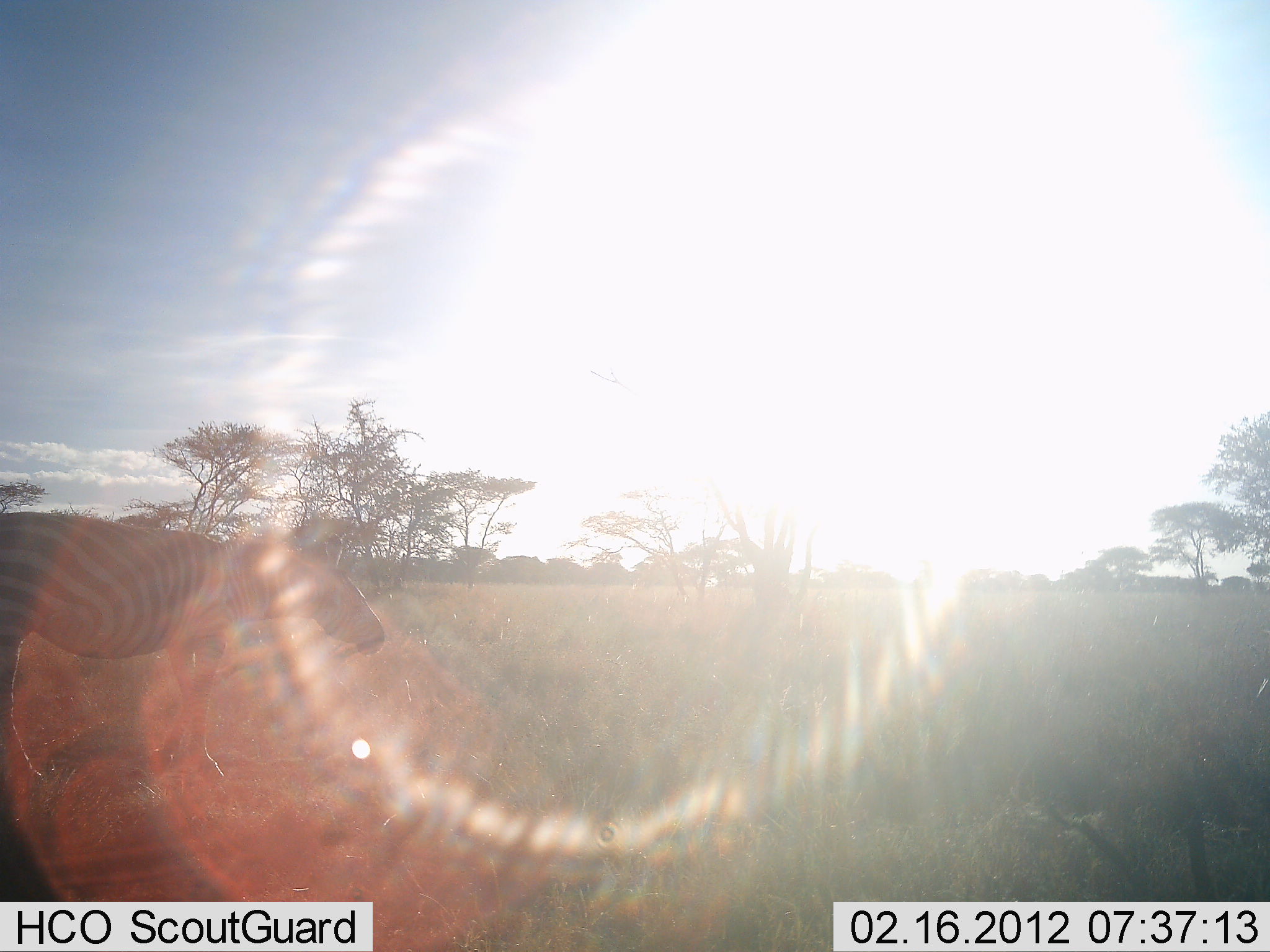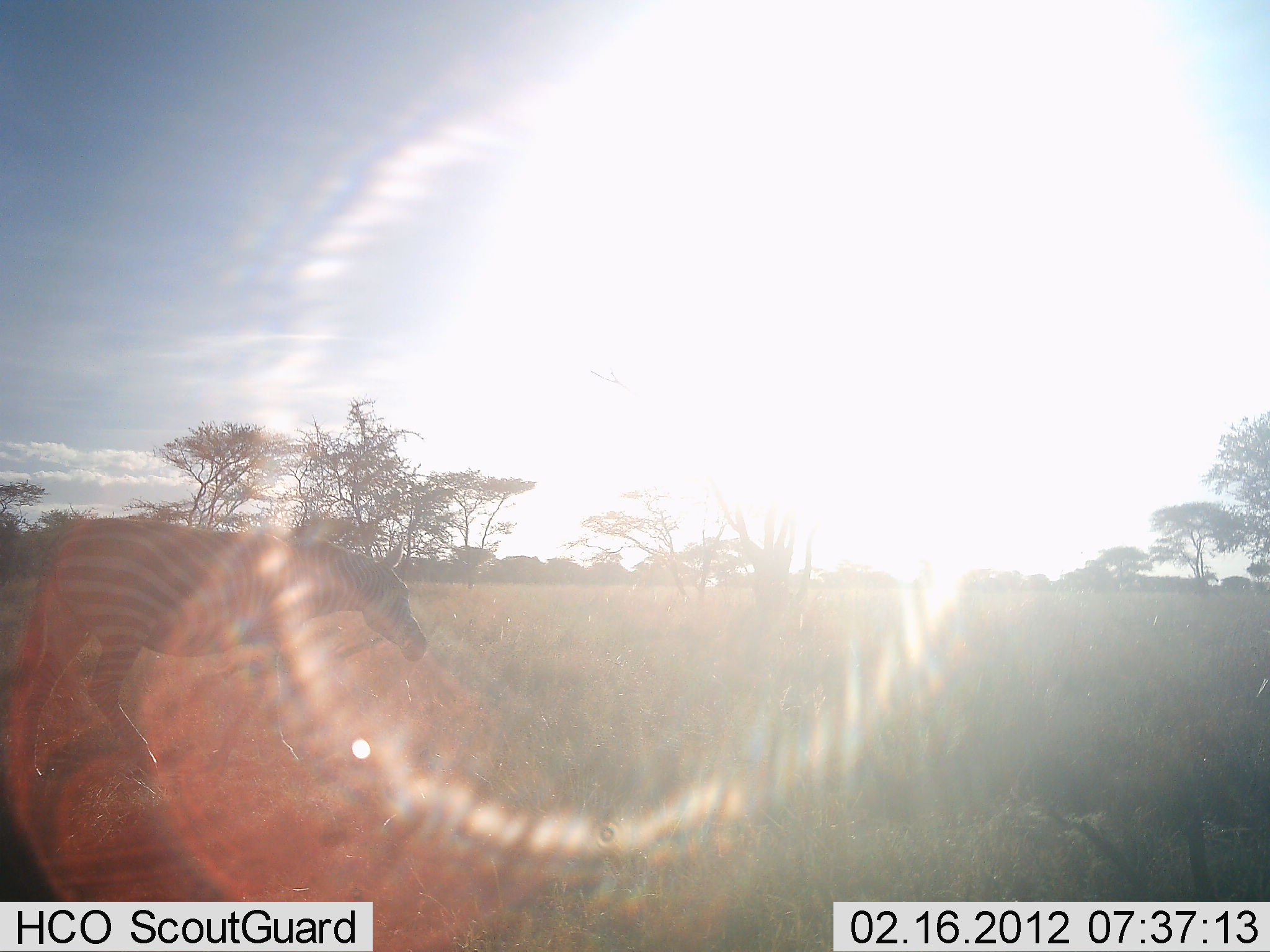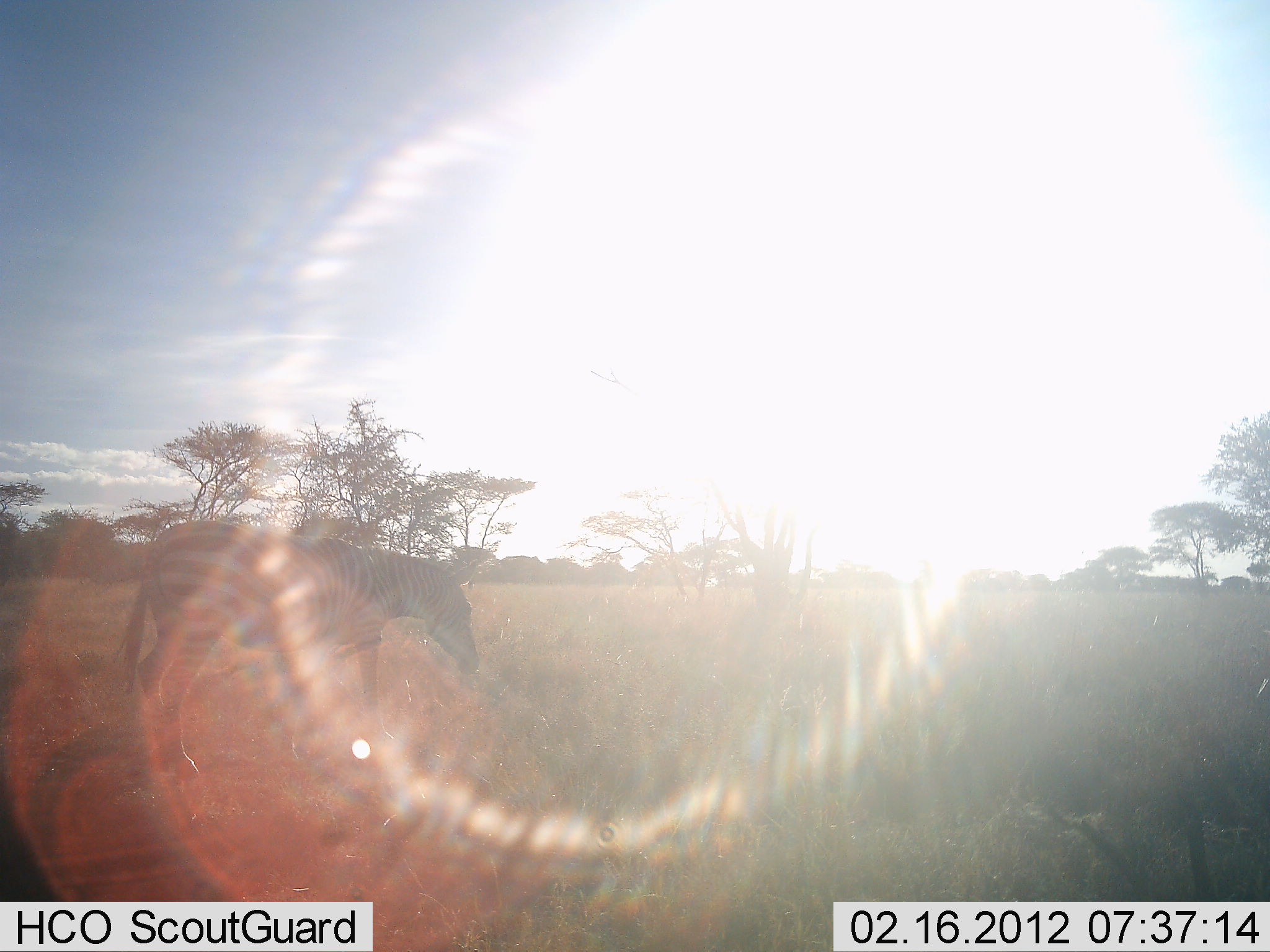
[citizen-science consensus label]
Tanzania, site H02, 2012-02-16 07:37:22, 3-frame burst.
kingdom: Animalia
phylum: Chordata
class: Mammalia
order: Perissodactyla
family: Equidae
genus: Equus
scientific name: Equus quagga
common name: plains zebra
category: zebra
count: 1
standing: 5%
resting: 0%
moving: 100%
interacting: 0%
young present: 0%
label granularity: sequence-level